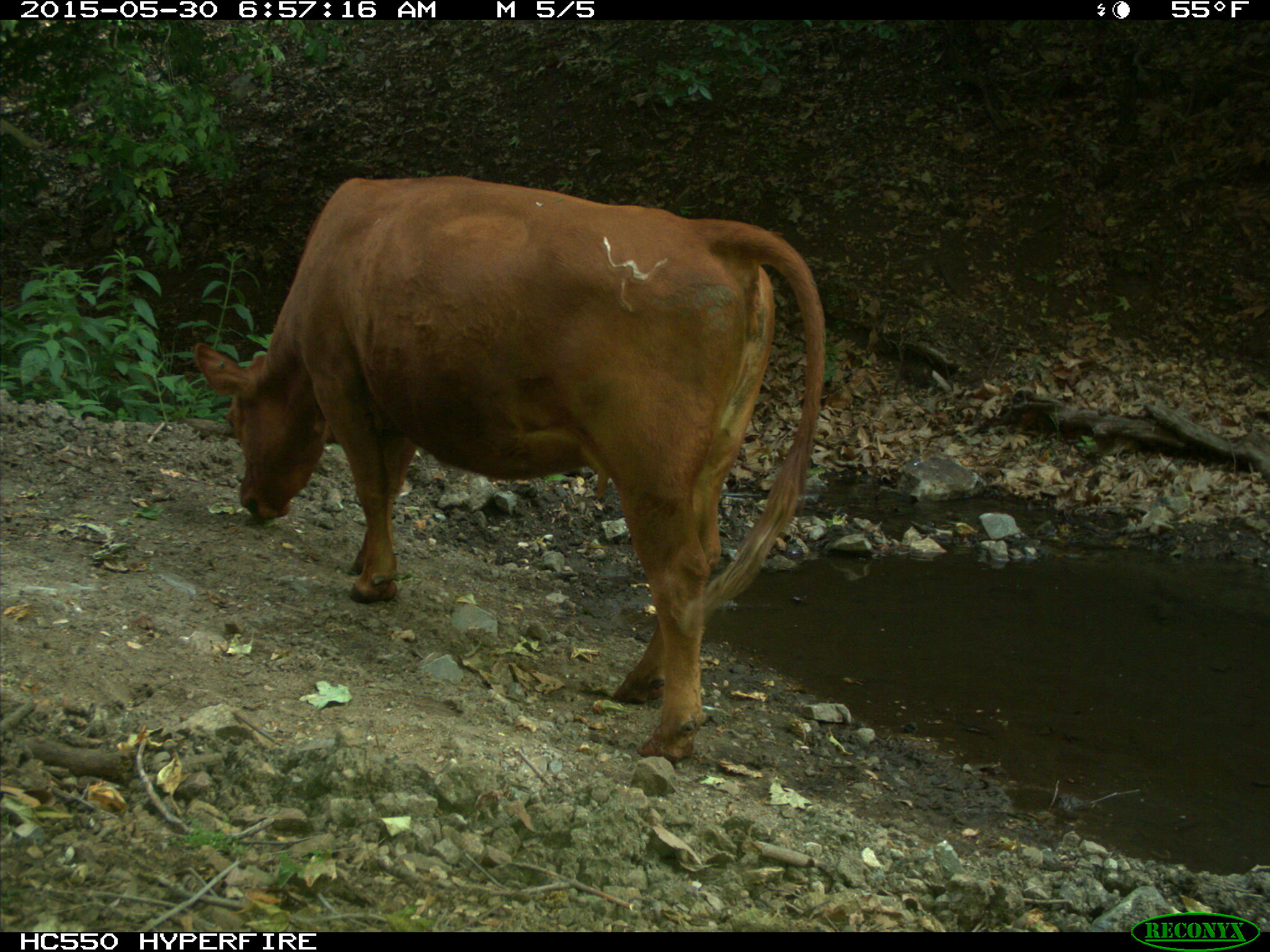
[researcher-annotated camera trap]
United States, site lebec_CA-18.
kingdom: Animalia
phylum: Chordata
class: Mammalia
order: Artiodactyla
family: Bovidae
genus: Bos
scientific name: Bos taurus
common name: domestic cow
Bos taurus (domestic cow).